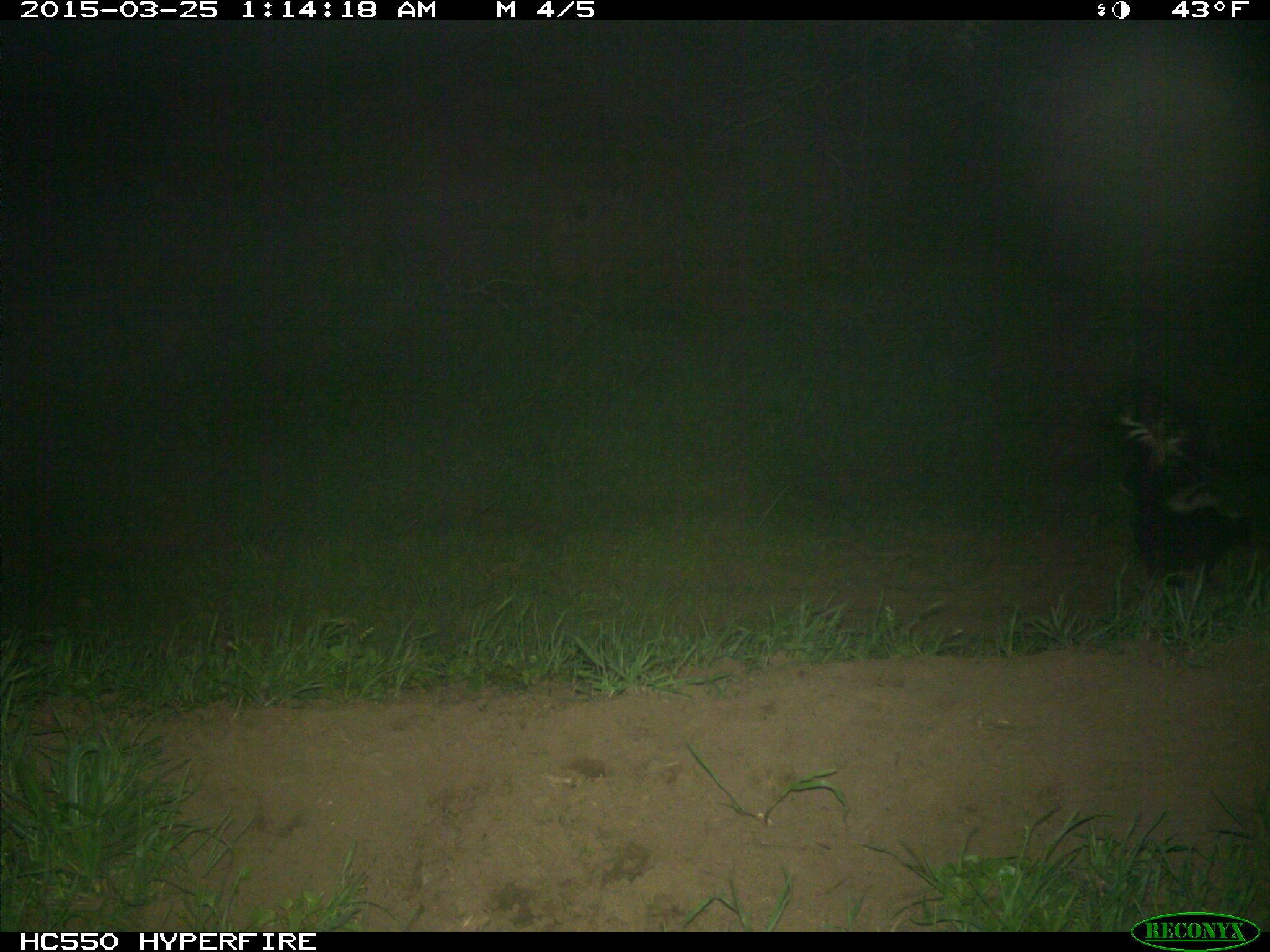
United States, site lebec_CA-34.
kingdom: Animalia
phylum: Chordata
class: Mammalia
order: Carnivora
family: Mephitidae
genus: Mephitis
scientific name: Mephitis mephitis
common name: striped skunk